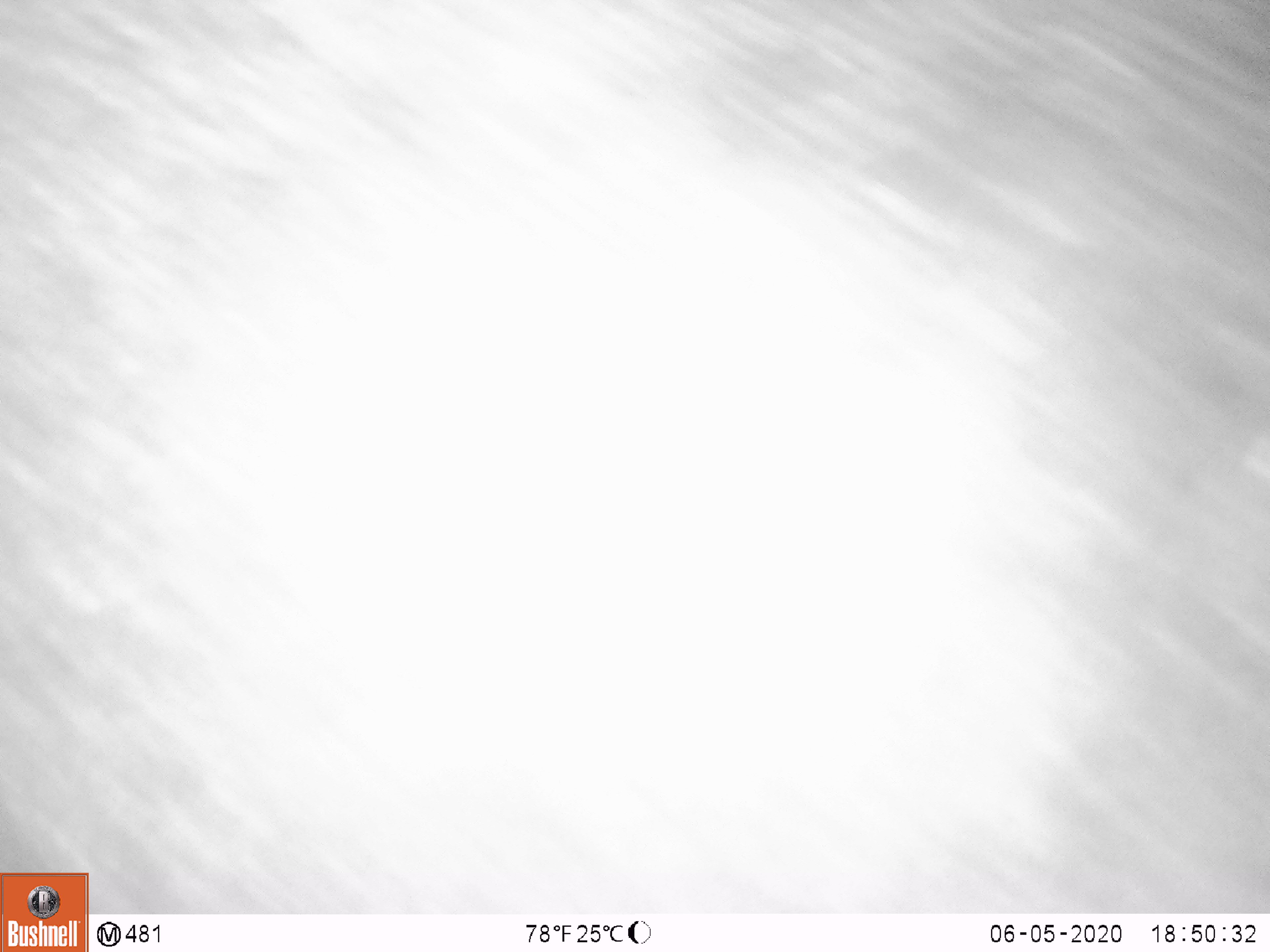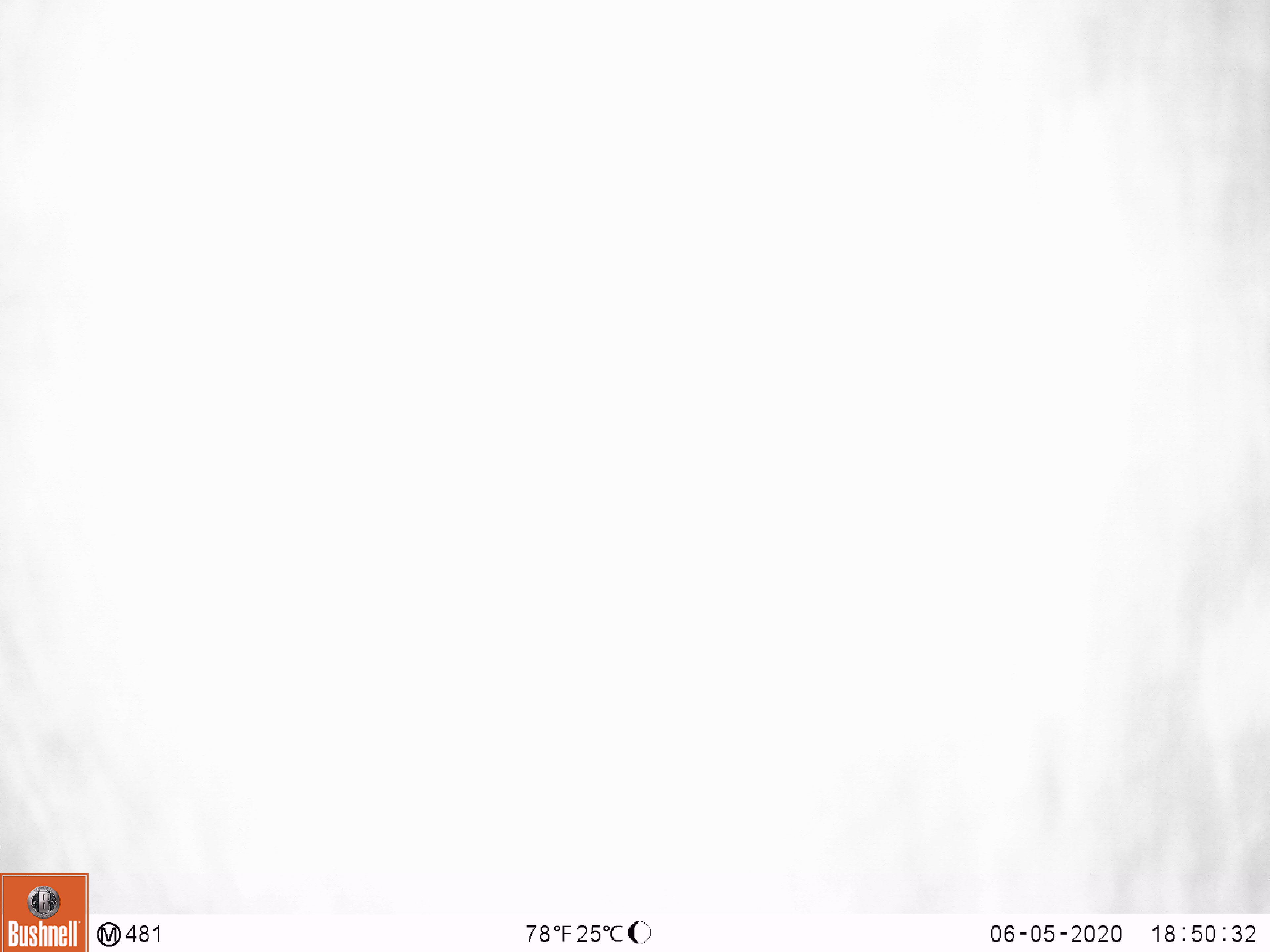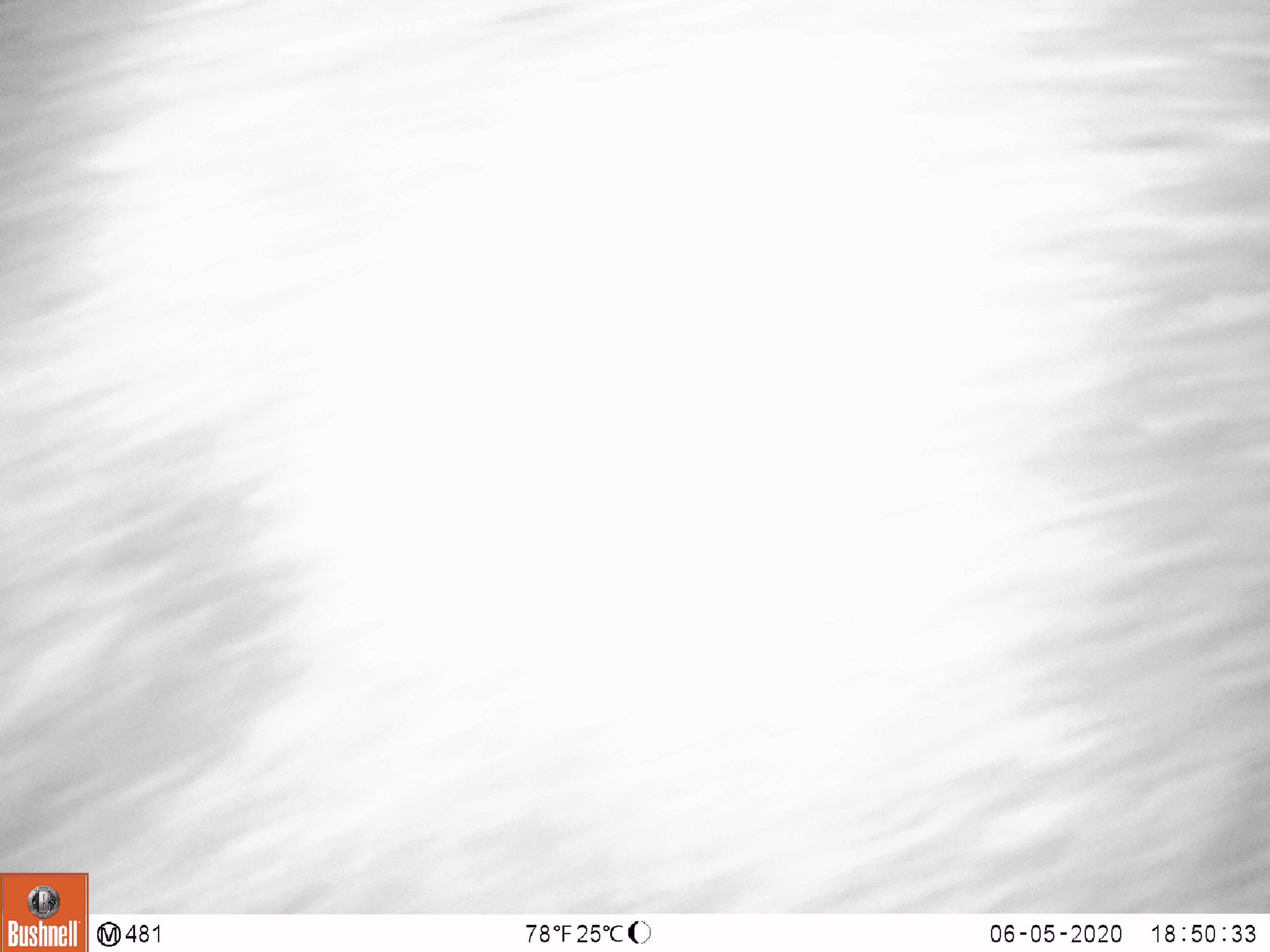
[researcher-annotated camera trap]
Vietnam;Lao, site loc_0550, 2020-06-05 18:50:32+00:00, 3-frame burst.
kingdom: Animalia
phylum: Chordata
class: Mammalia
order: Carnivora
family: Ursidae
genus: Ursus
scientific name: Ursus thibetanus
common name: asian black bear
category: asiatic black bear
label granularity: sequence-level